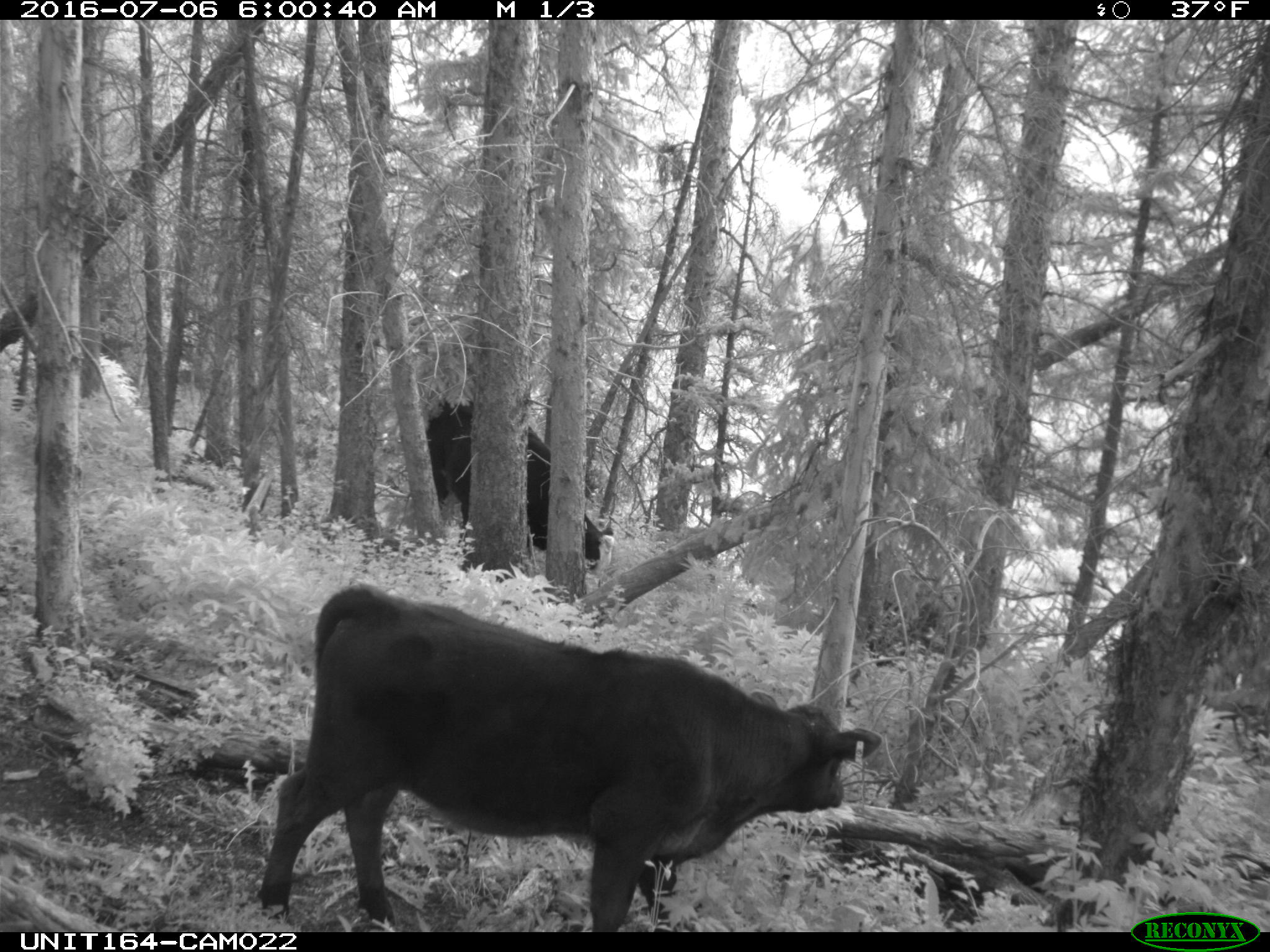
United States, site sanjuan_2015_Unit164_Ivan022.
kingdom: Animalia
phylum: Chordata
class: Mammalia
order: Artiodactyla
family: Bovidae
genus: Bos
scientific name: Bos taurus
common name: domestic cow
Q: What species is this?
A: Bos taurus (domestic cow).